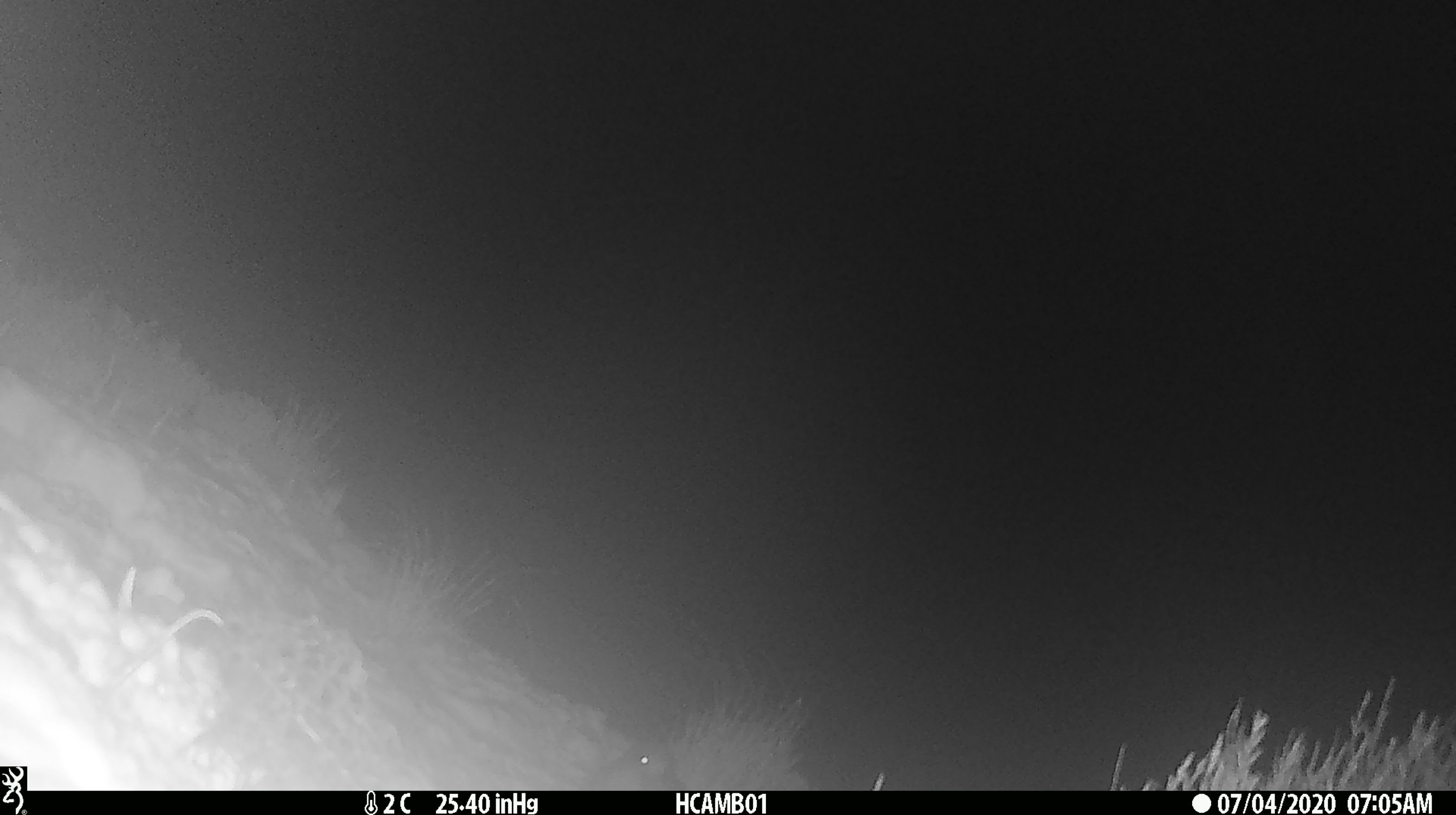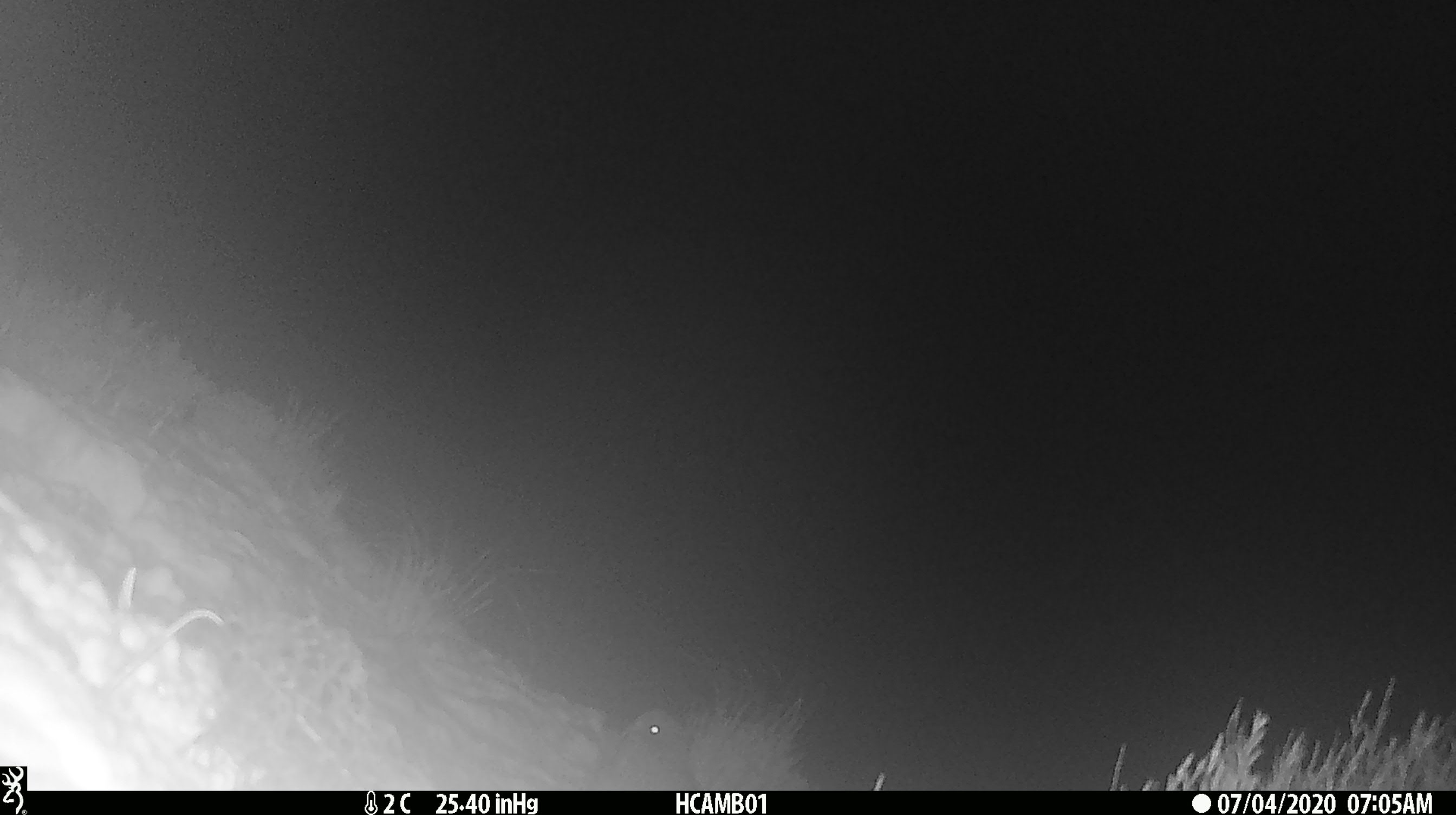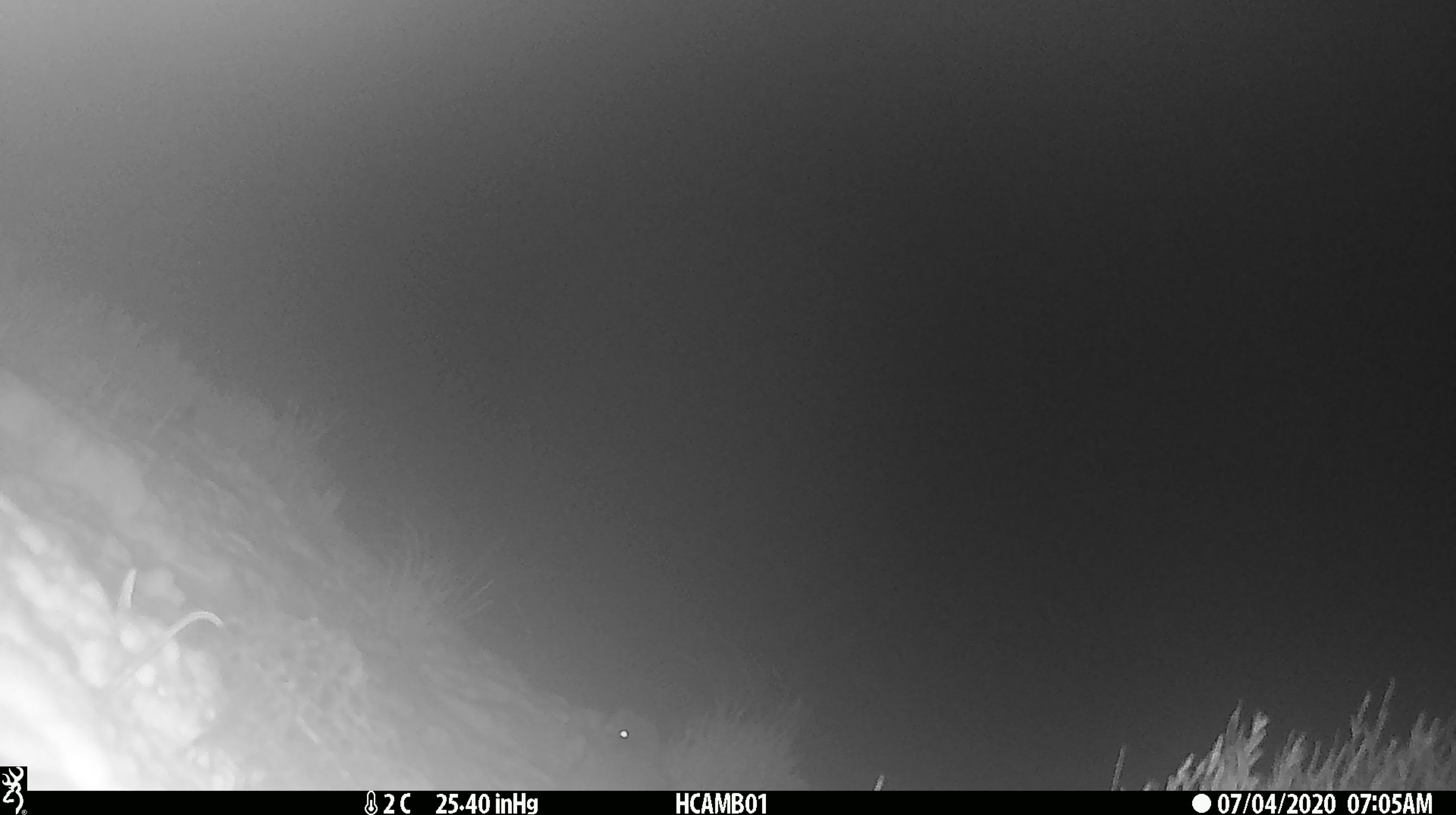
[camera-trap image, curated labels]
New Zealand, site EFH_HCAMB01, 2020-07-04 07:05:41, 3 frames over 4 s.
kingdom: Animalia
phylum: Chordata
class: Aves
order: Psittaciformes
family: Strigopidae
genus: Nestor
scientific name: Nestor notabilis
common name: kea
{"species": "kea (Nestor notabilis)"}